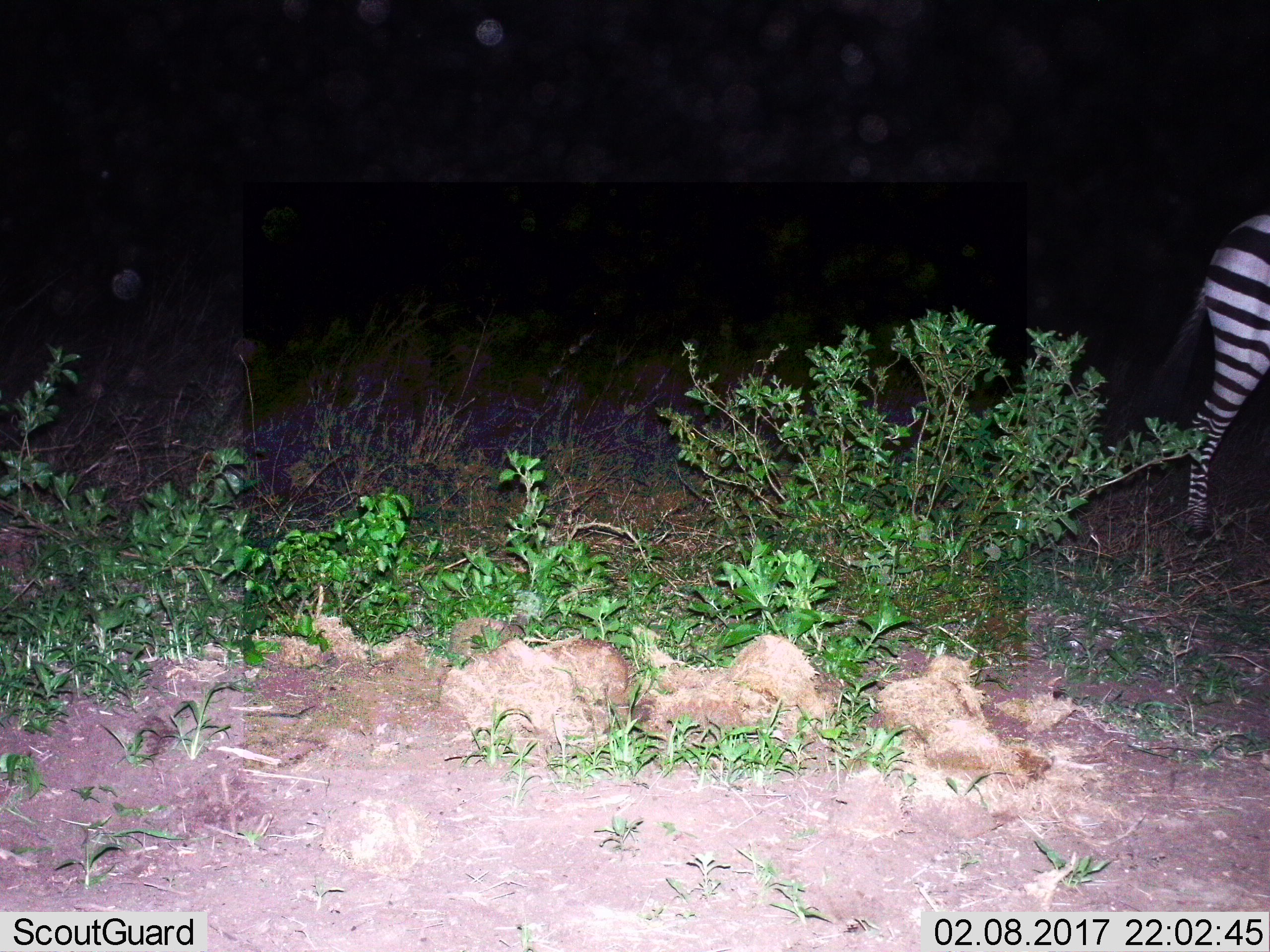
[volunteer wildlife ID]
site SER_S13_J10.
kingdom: Animalia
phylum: Chordata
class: Mammalia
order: Perissodactyla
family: Equidae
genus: Equus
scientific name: Equus quagga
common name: plains zebra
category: zebraplains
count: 1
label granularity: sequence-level